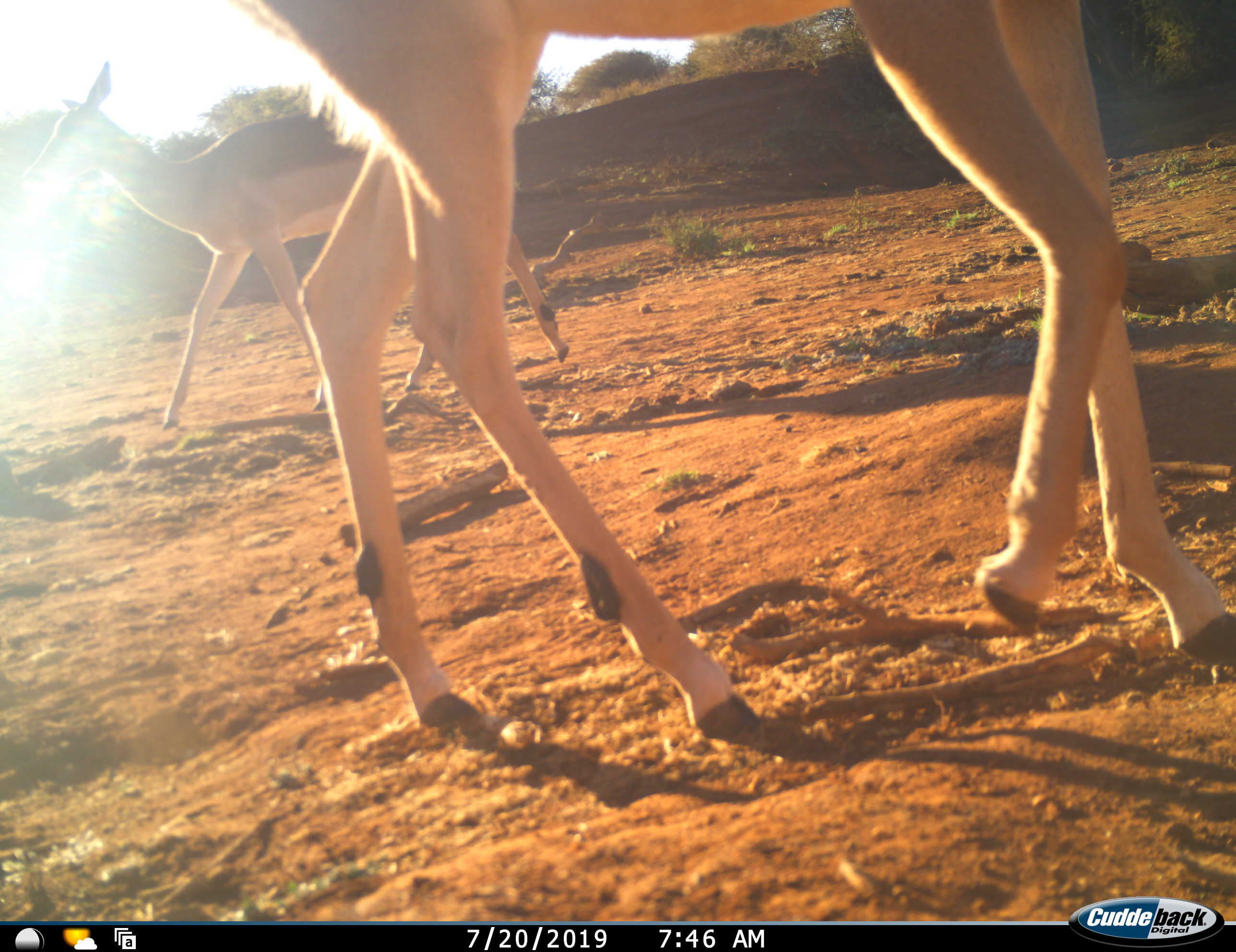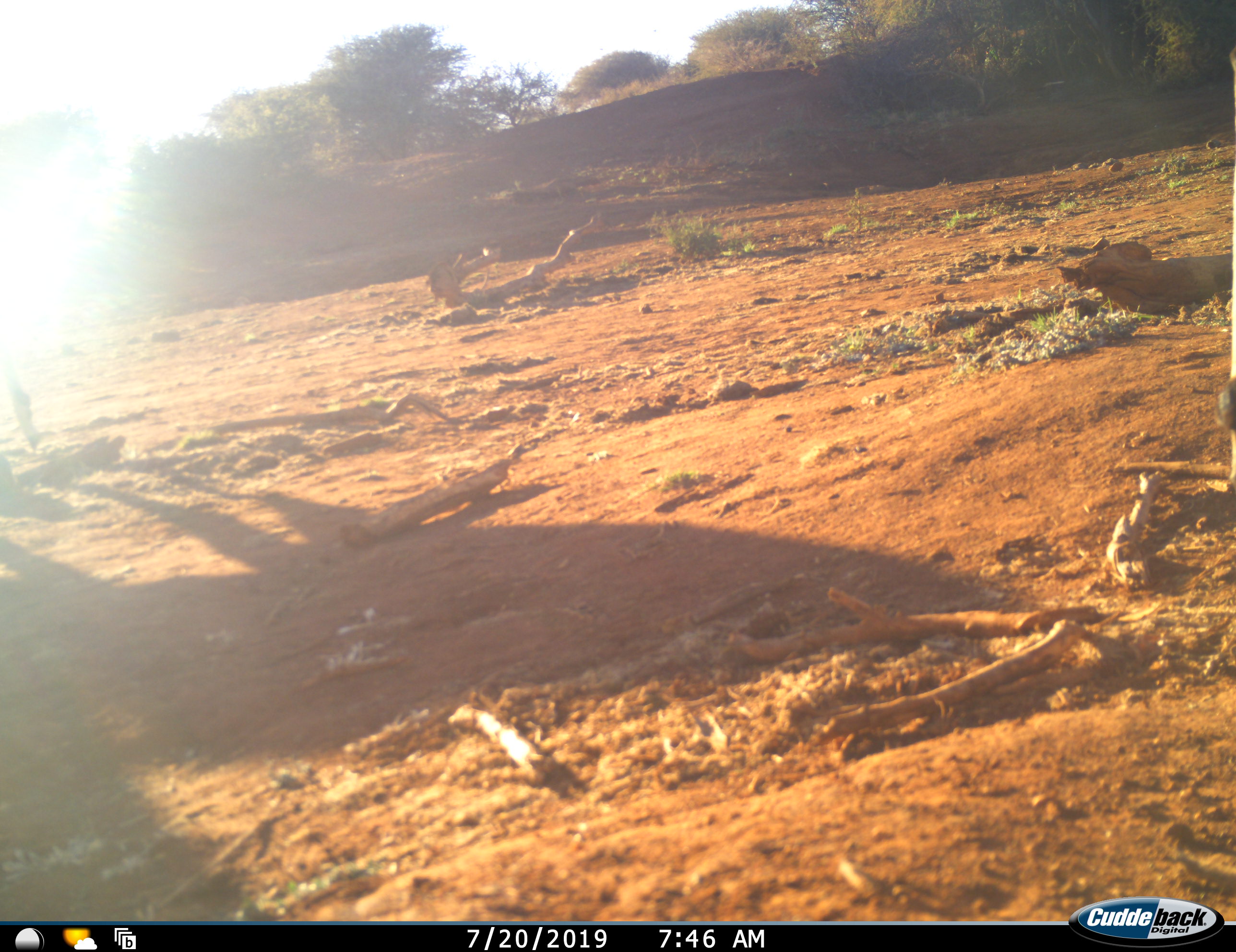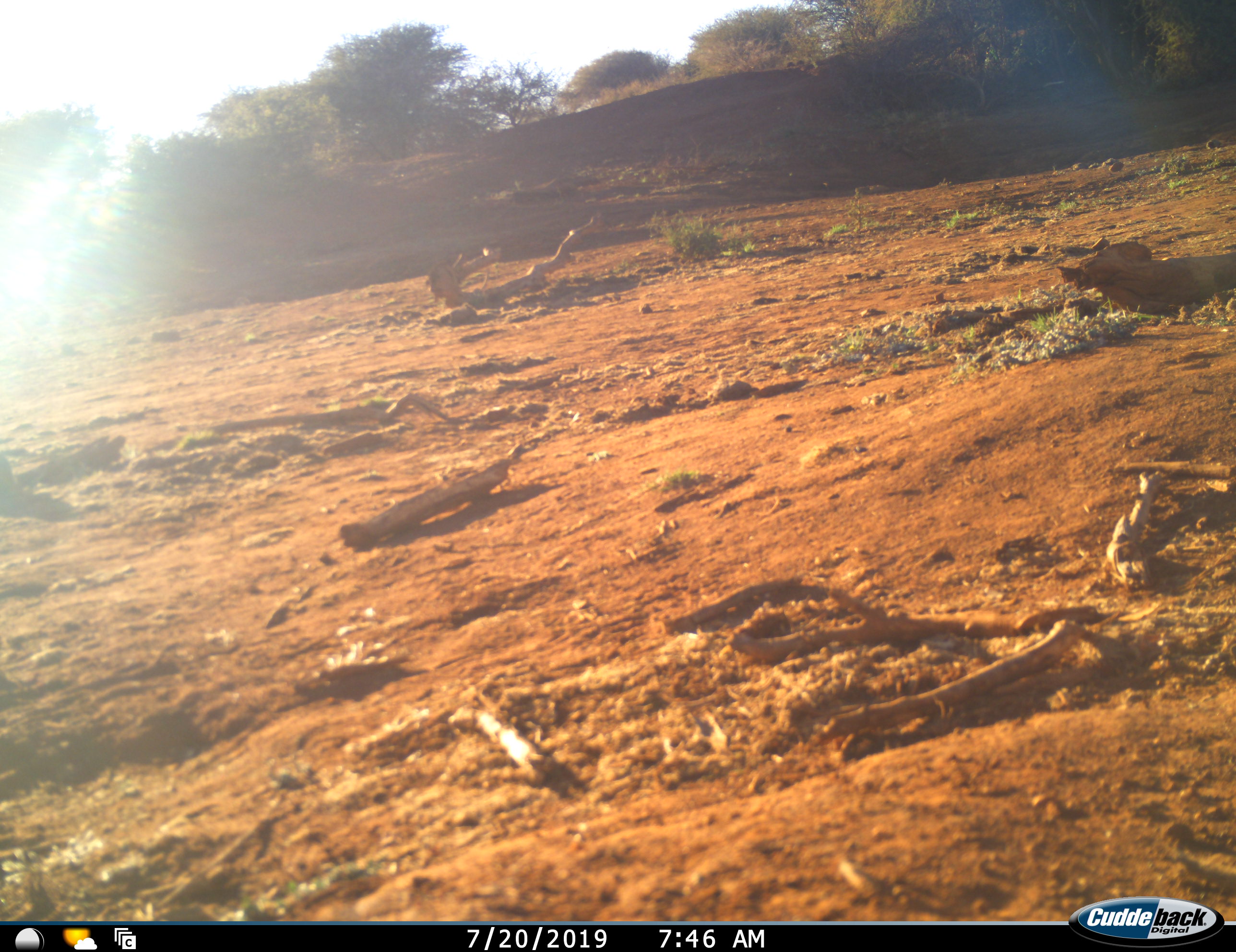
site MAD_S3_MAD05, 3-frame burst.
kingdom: Animalia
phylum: Chordata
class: Mammalia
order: Artiodactyla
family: Bovidae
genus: Aepyceros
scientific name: Aepyceros melampus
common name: impala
Impala (Aepyceros melampus), count 2. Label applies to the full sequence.